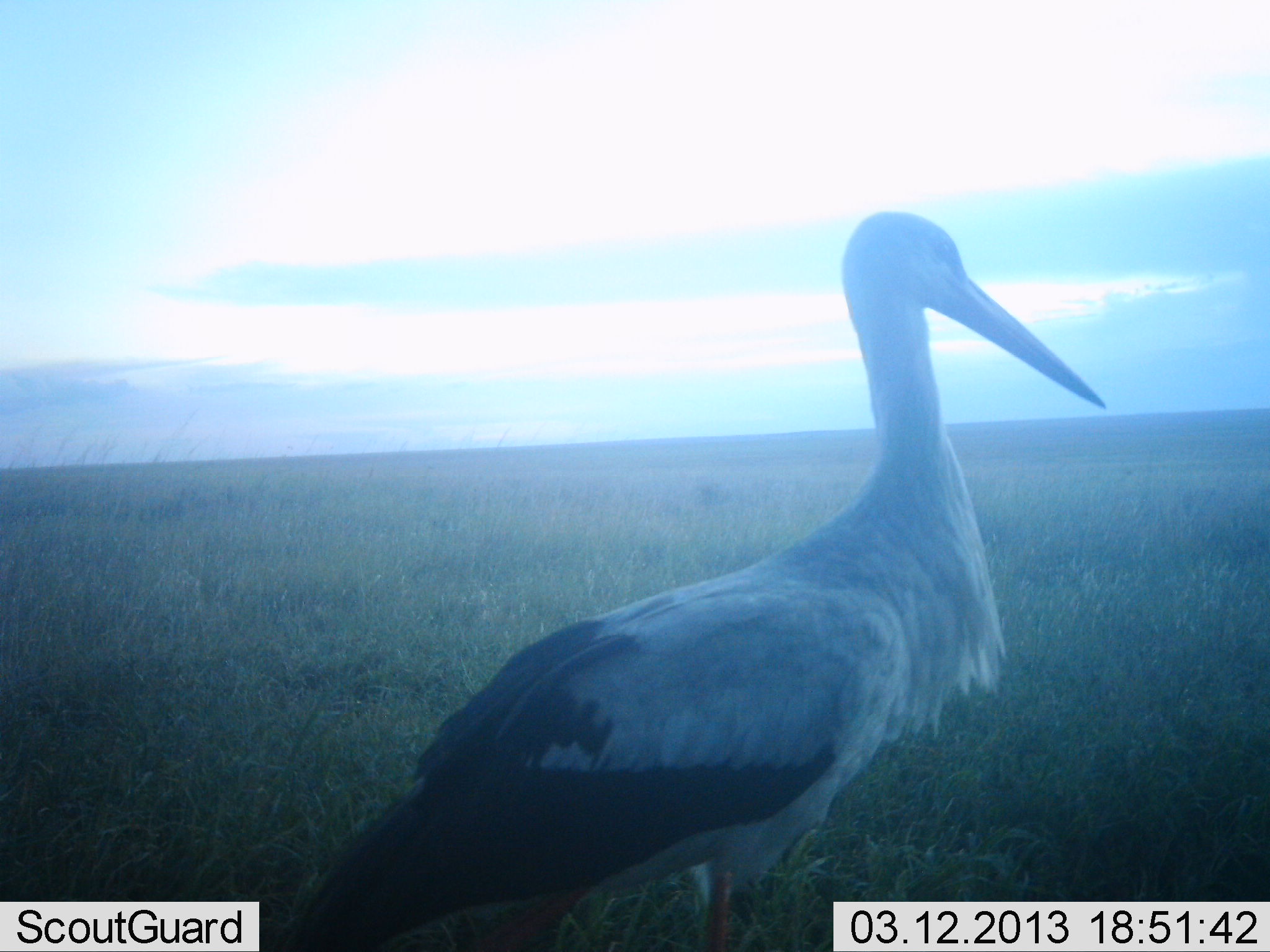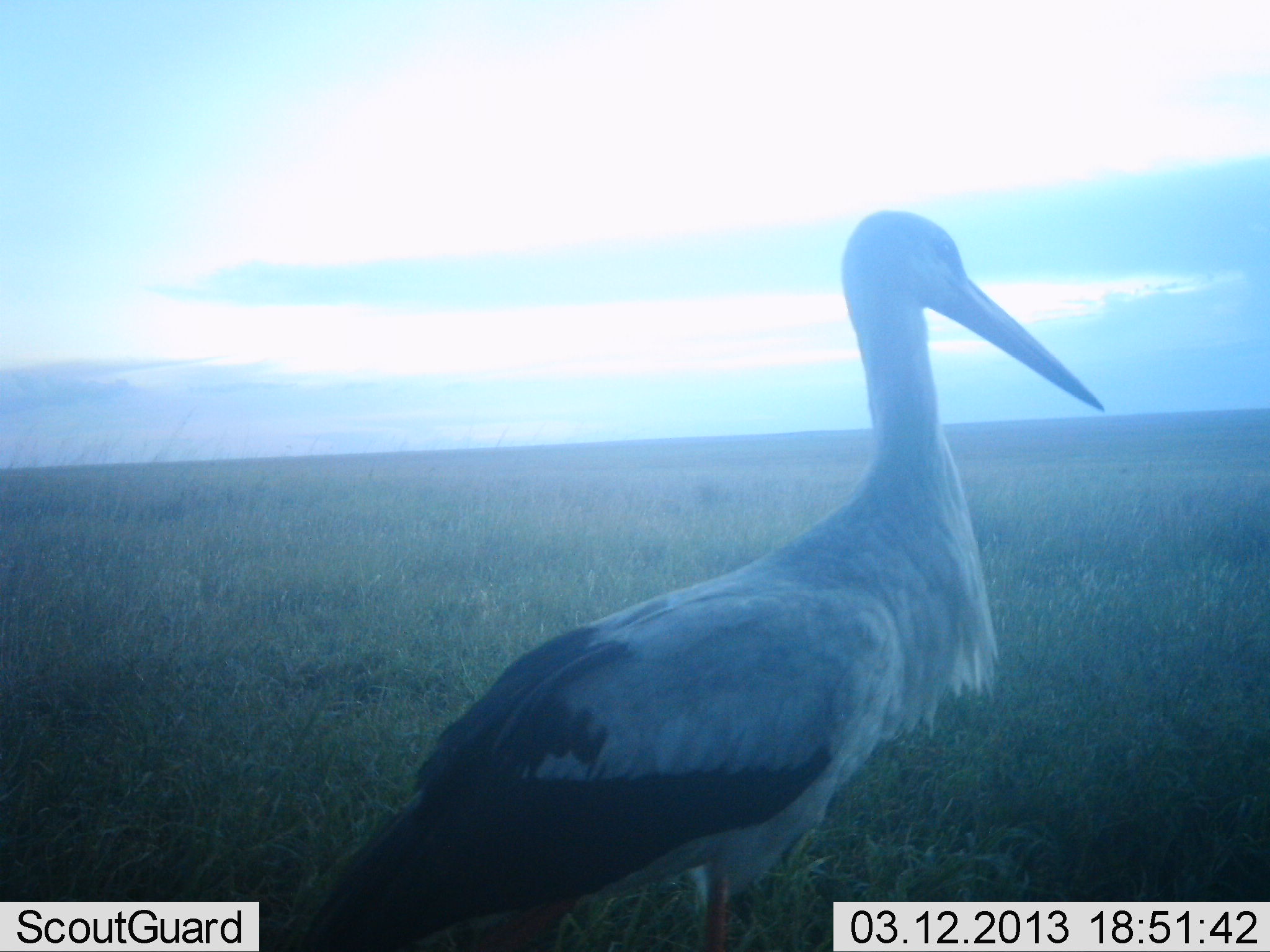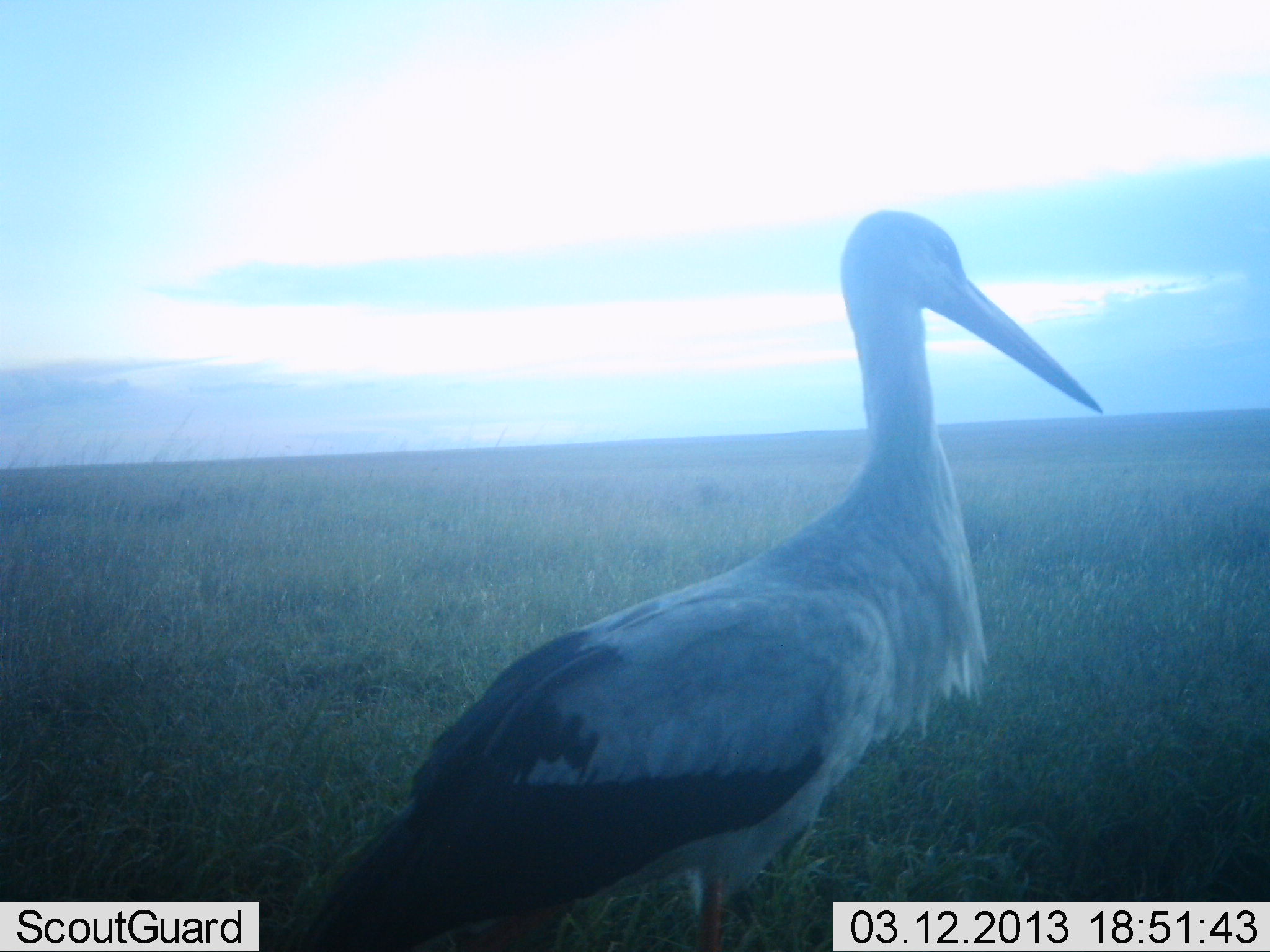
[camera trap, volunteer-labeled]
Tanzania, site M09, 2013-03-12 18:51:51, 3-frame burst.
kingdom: Animalia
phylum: Chordata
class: Aves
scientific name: Aves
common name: bird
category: otherbird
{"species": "otherbird (bird) (Aves)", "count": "1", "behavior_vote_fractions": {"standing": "100%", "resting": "0%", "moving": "0%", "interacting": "0%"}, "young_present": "0%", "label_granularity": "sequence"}